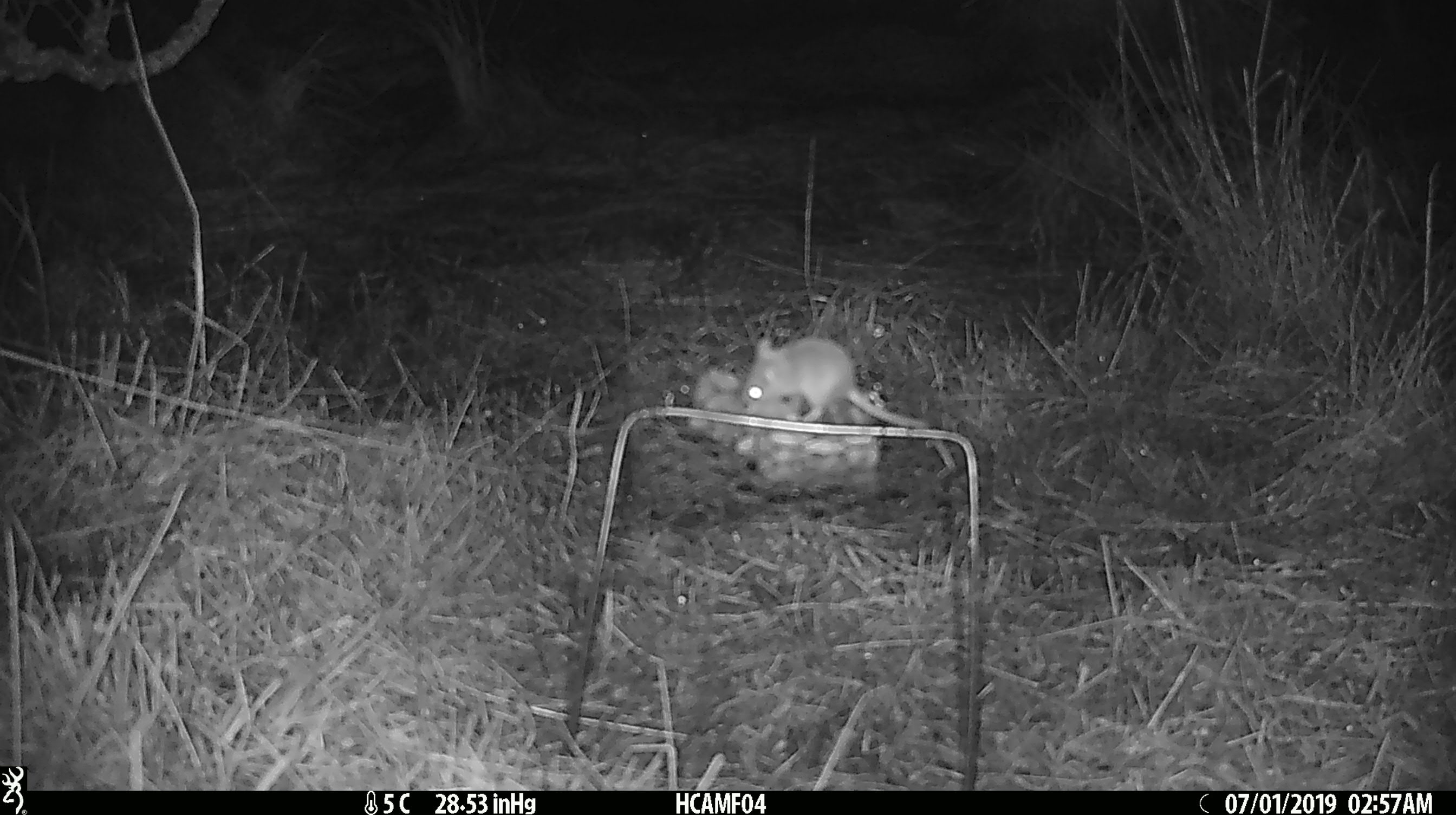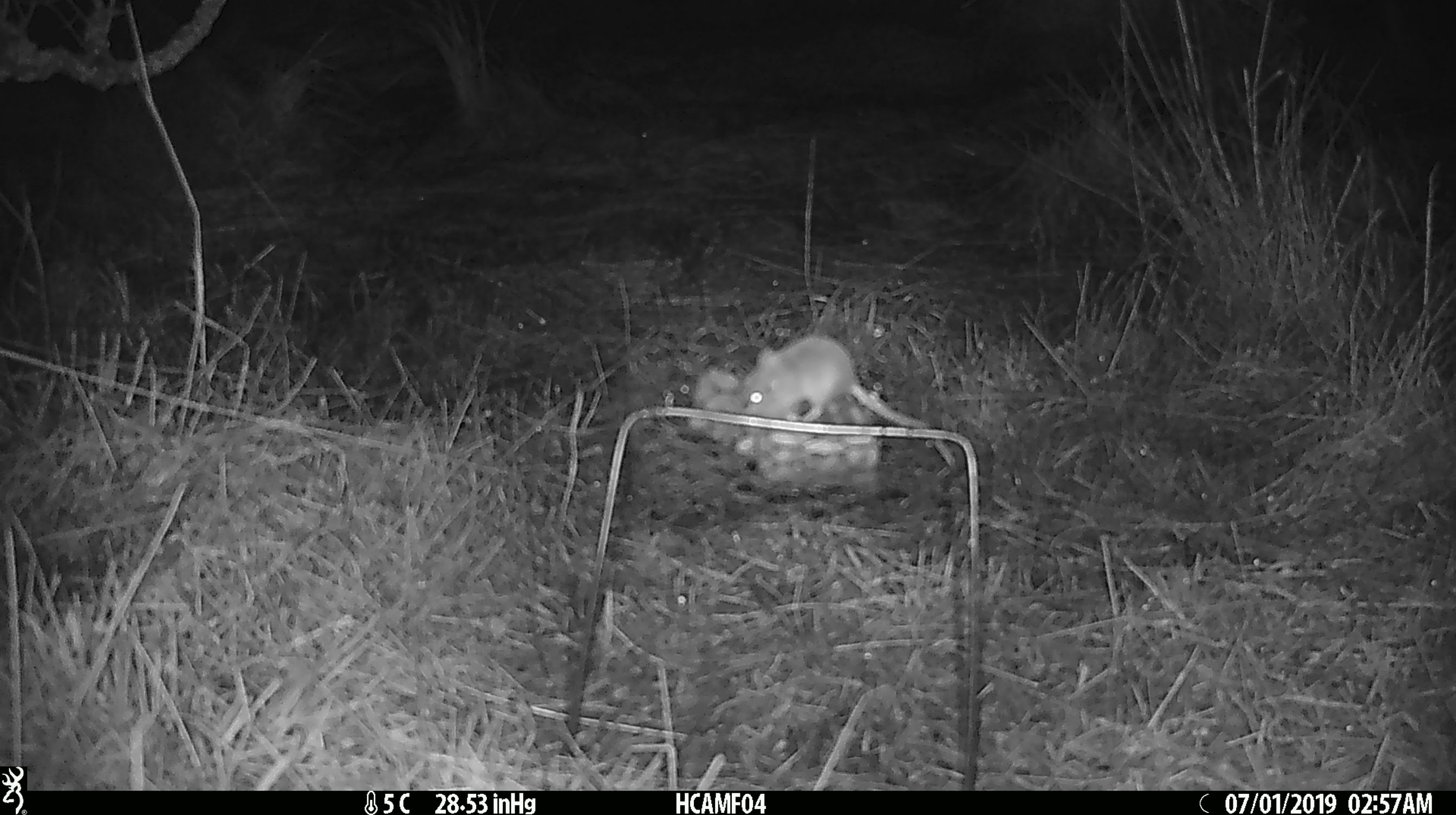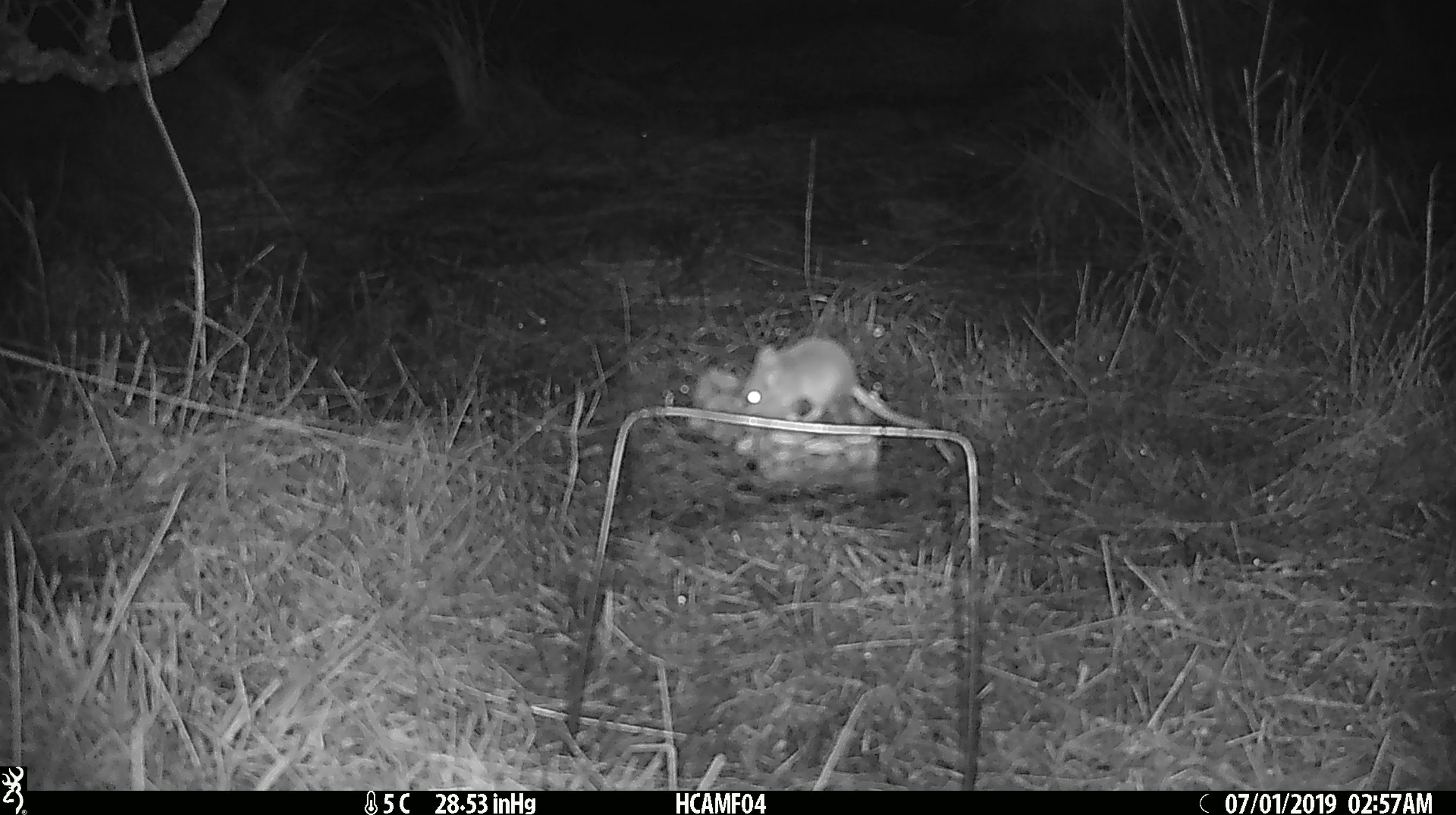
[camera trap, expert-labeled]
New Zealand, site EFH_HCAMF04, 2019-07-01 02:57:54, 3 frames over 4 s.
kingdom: Animalia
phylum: Chordata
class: Mammalia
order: Rodentia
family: Muridae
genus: Mus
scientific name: Mus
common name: mouse